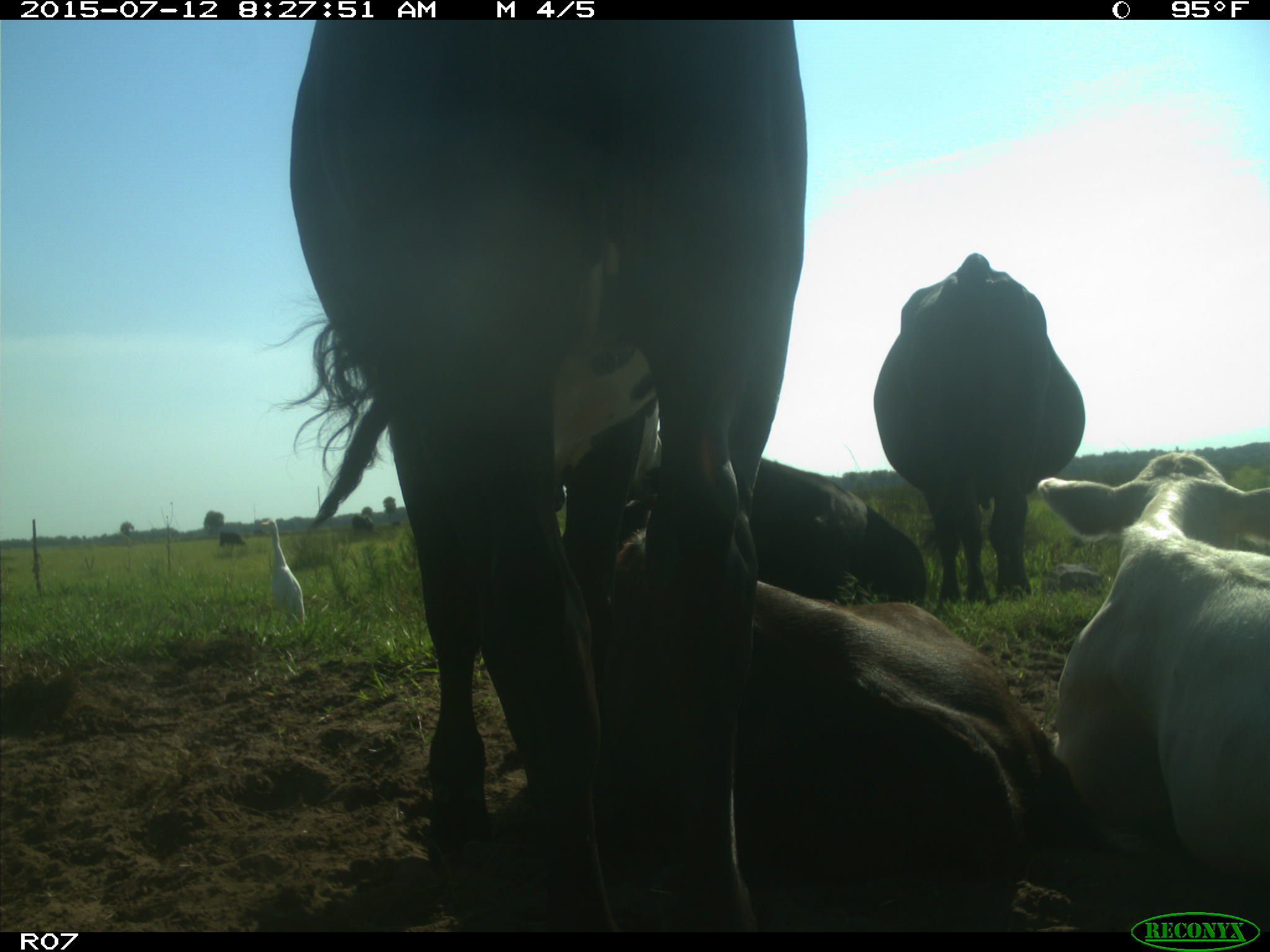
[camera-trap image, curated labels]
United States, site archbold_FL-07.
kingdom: Animalia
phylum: Chordata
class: Mammalia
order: Artiodactyla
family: Bovidae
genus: Bos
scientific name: Bos taurus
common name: domestic cow